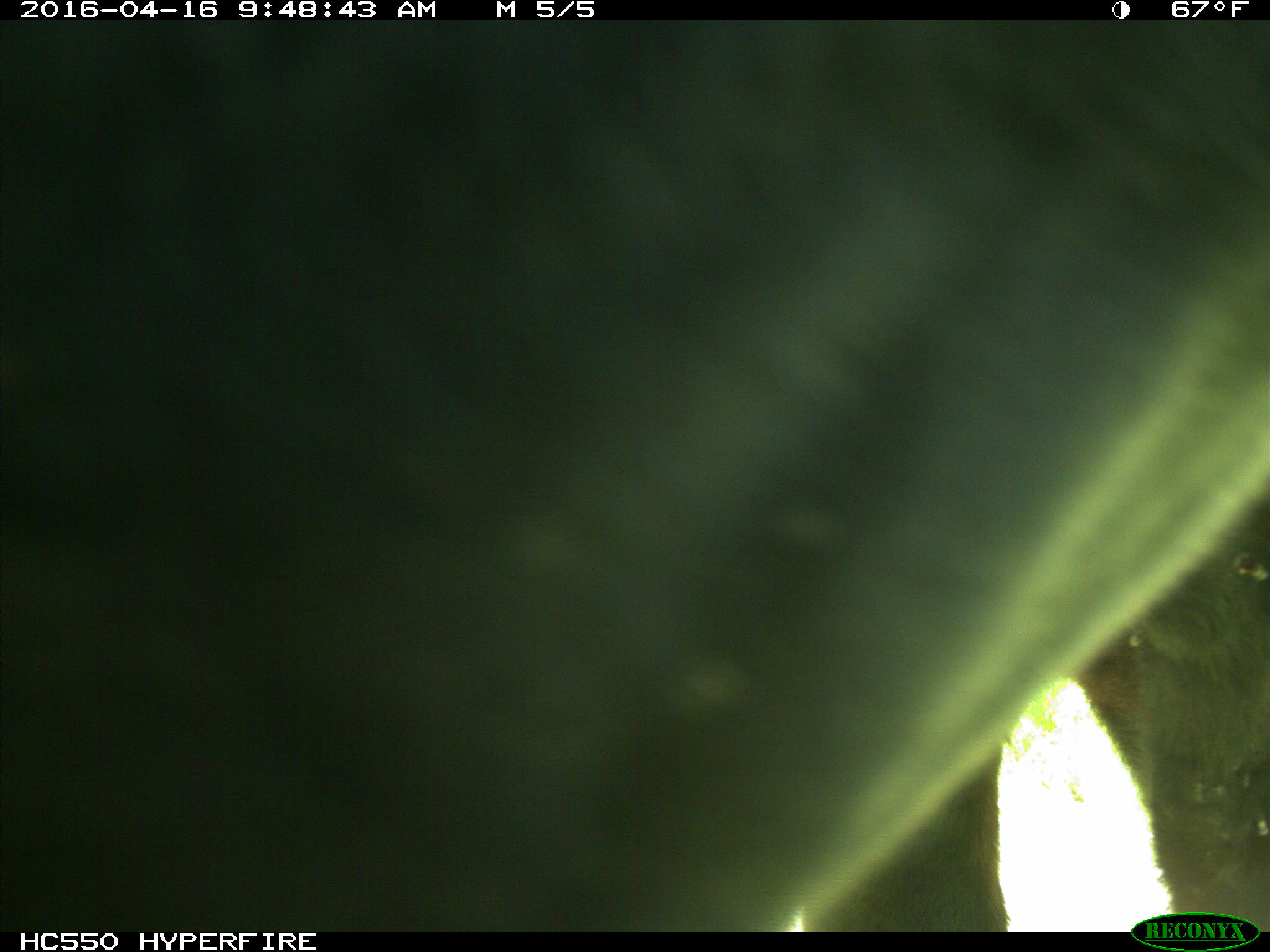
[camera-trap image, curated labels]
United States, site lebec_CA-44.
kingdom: Animalia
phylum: Chordata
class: Mammalia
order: Artiodactyla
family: Bovidae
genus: Bos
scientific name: Bos taurus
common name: domestic cow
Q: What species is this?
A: Bos taurus (domestic cow).